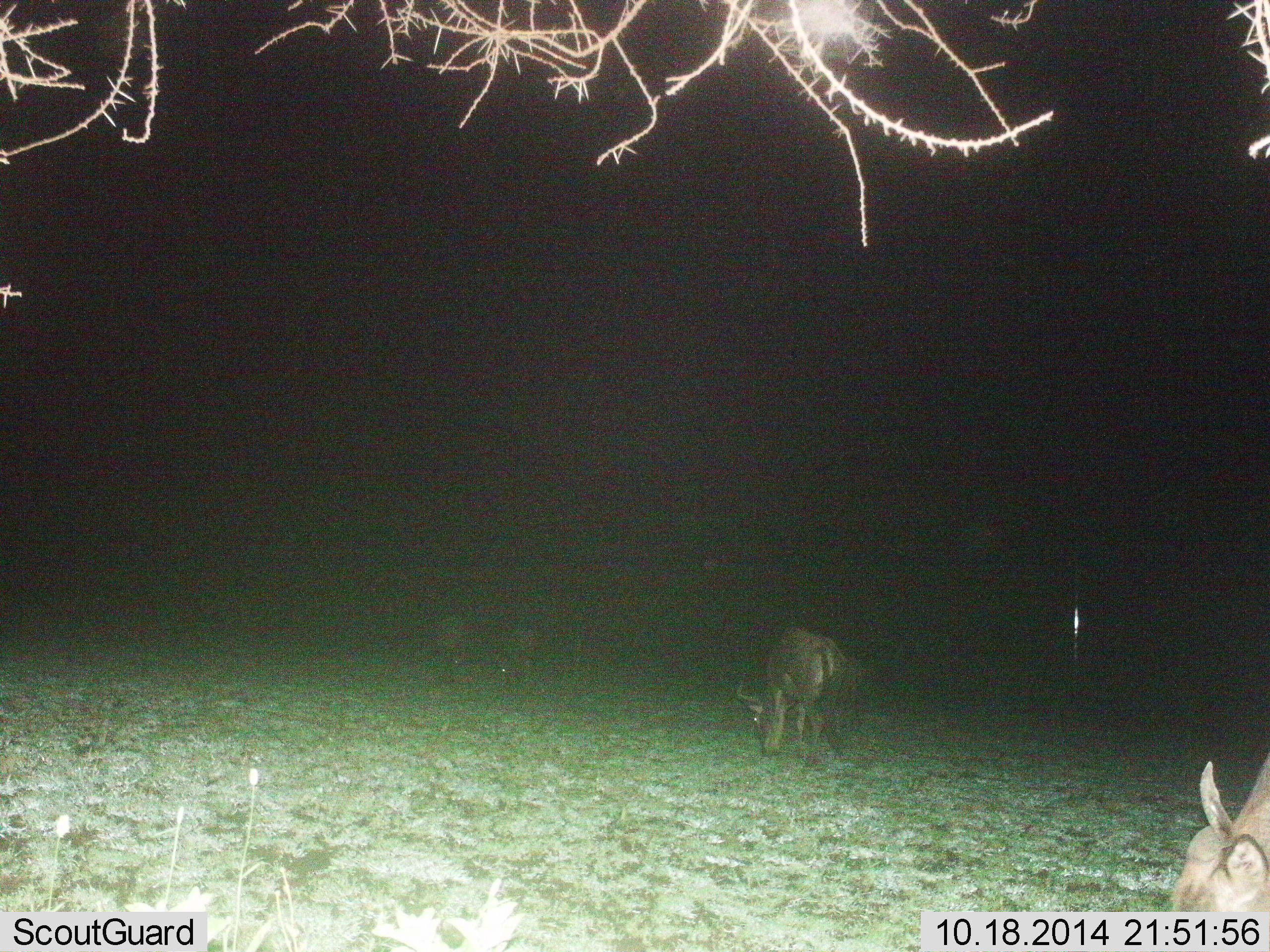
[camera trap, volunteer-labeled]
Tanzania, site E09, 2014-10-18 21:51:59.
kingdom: Animalia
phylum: Chordata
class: Mammalia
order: Artiodactyla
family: Bovidae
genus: Connochaetes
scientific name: Connochaetes taurinus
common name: blue wildebeest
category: wildebeest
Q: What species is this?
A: Wildebeest (blue wildebeest) (Connochaetes taurinus).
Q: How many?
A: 4.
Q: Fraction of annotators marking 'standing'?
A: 55%.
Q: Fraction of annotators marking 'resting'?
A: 0%.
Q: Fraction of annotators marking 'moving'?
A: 9%.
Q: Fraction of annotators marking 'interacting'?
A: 0%.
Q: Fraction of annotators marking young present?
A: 9%.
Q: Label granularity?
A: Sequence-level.